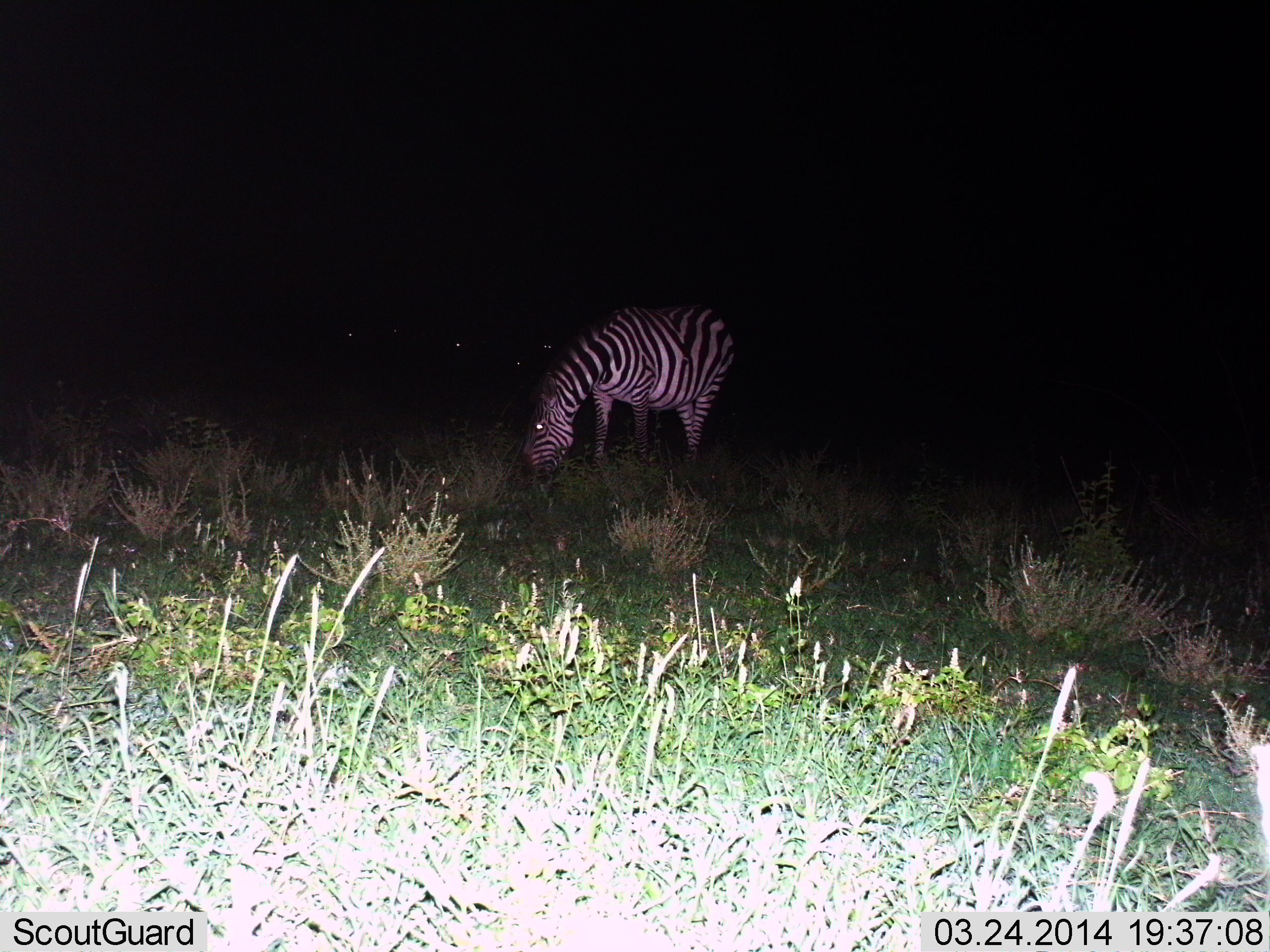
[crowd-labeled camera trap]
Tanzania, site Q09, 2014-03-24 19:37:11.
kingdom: Animalia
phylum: Chordata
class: Mammalia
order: Perissodactyla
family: Equidae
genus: Equus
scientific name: Equus quagga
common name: plains zebra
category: zebra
Zebra (plains zebra) (Equus quagga), count 1. Behavior (volunteer vote fractions): standing 30%, resting 0%, moving 0%, interacting 0%. Young present (vote fraction): 0%. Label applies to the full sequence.